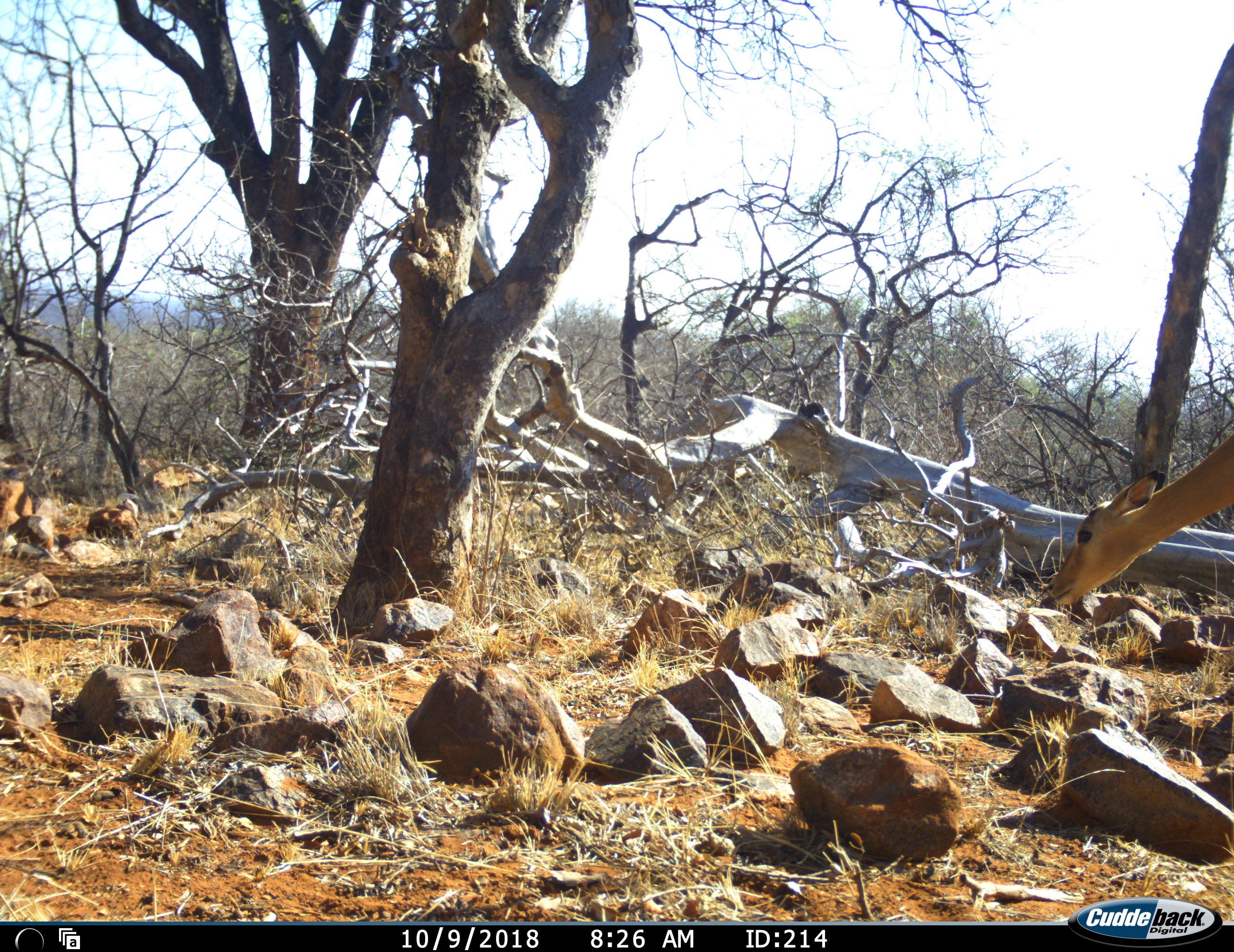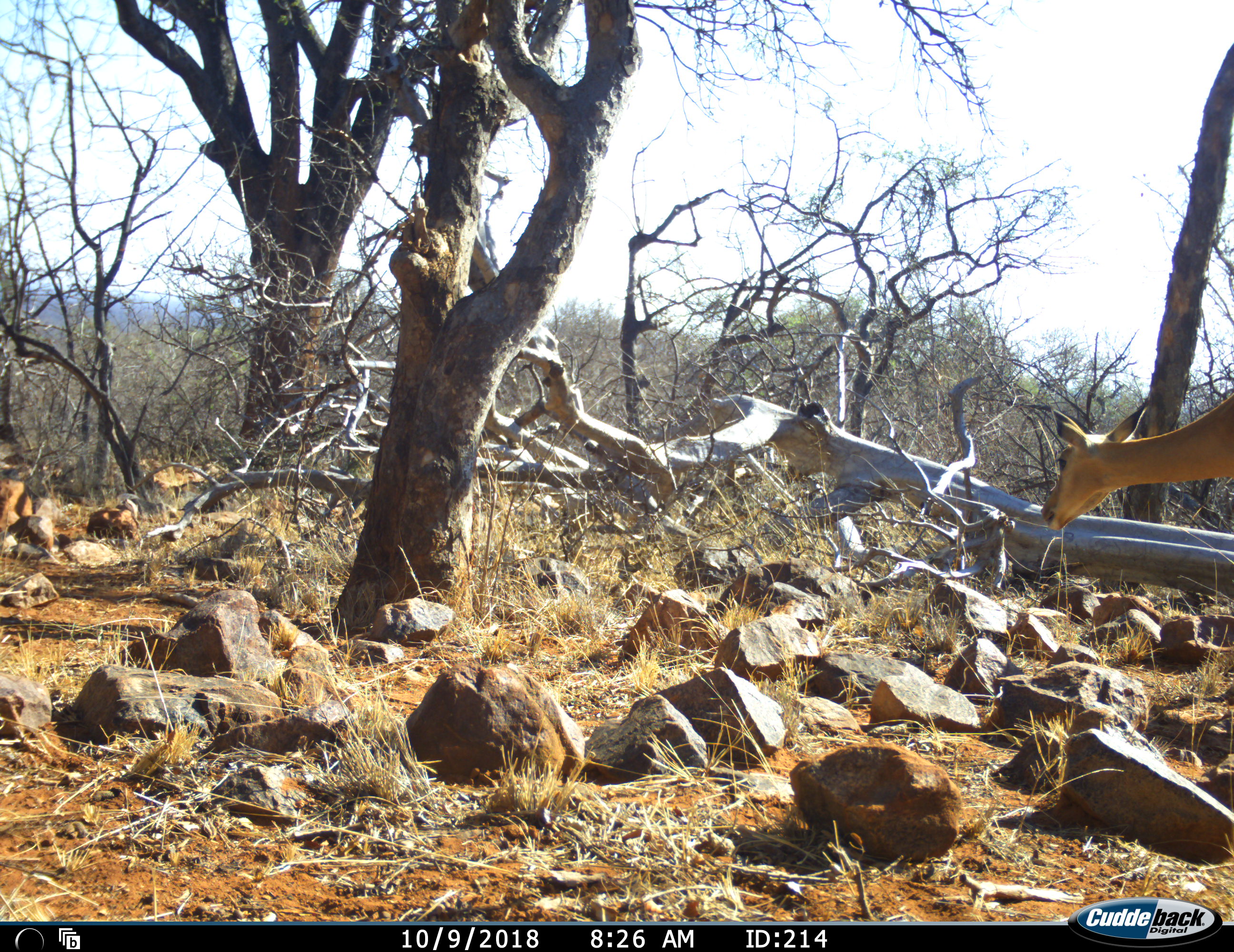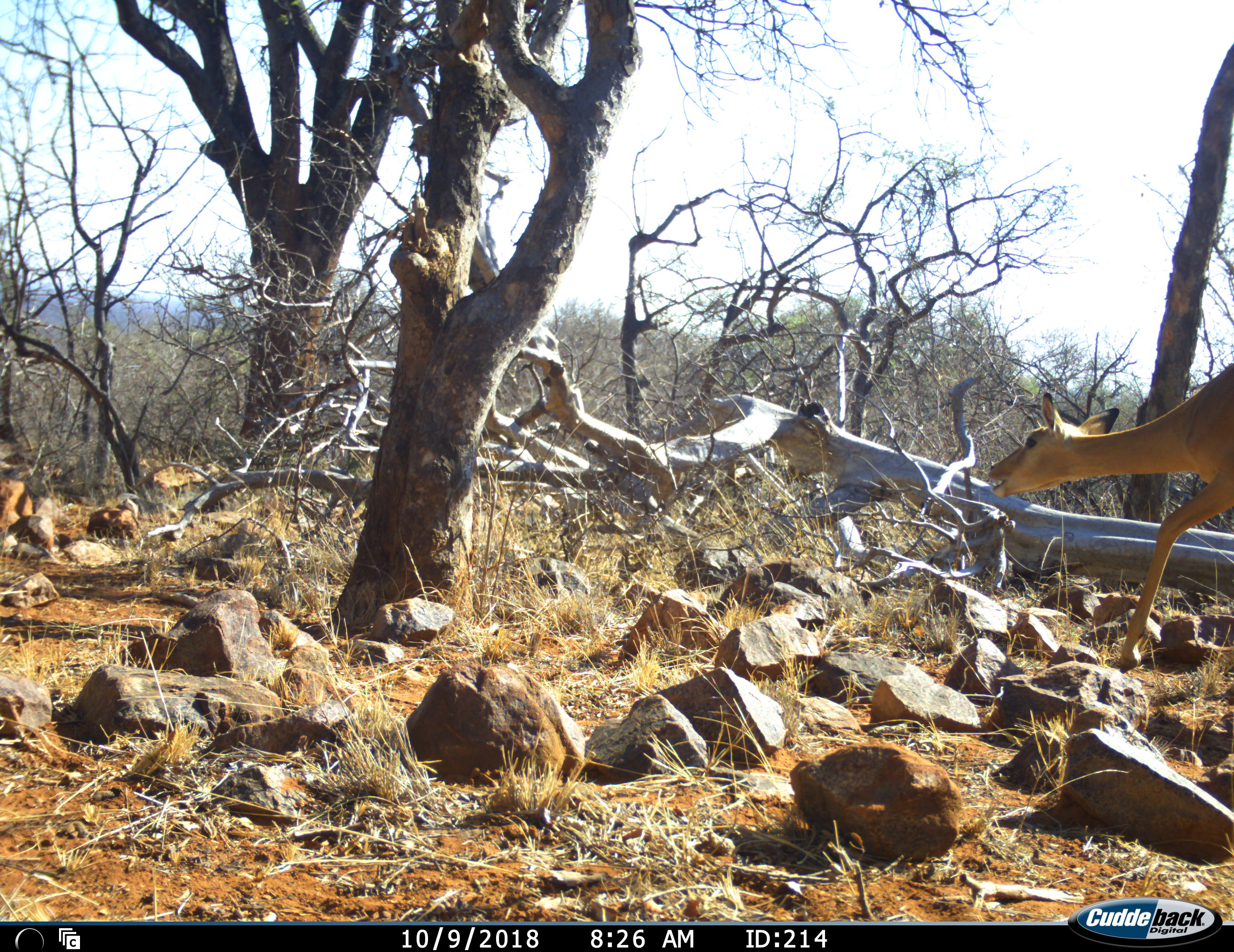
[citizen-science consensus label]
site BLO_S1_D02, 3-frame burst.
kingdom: Animalia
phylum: Chordata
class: Mammalia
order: Artiodactyla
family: Bovidae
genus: Aepyceros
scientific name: Aepyceros melampus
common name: impala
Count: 1.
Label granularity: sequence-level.